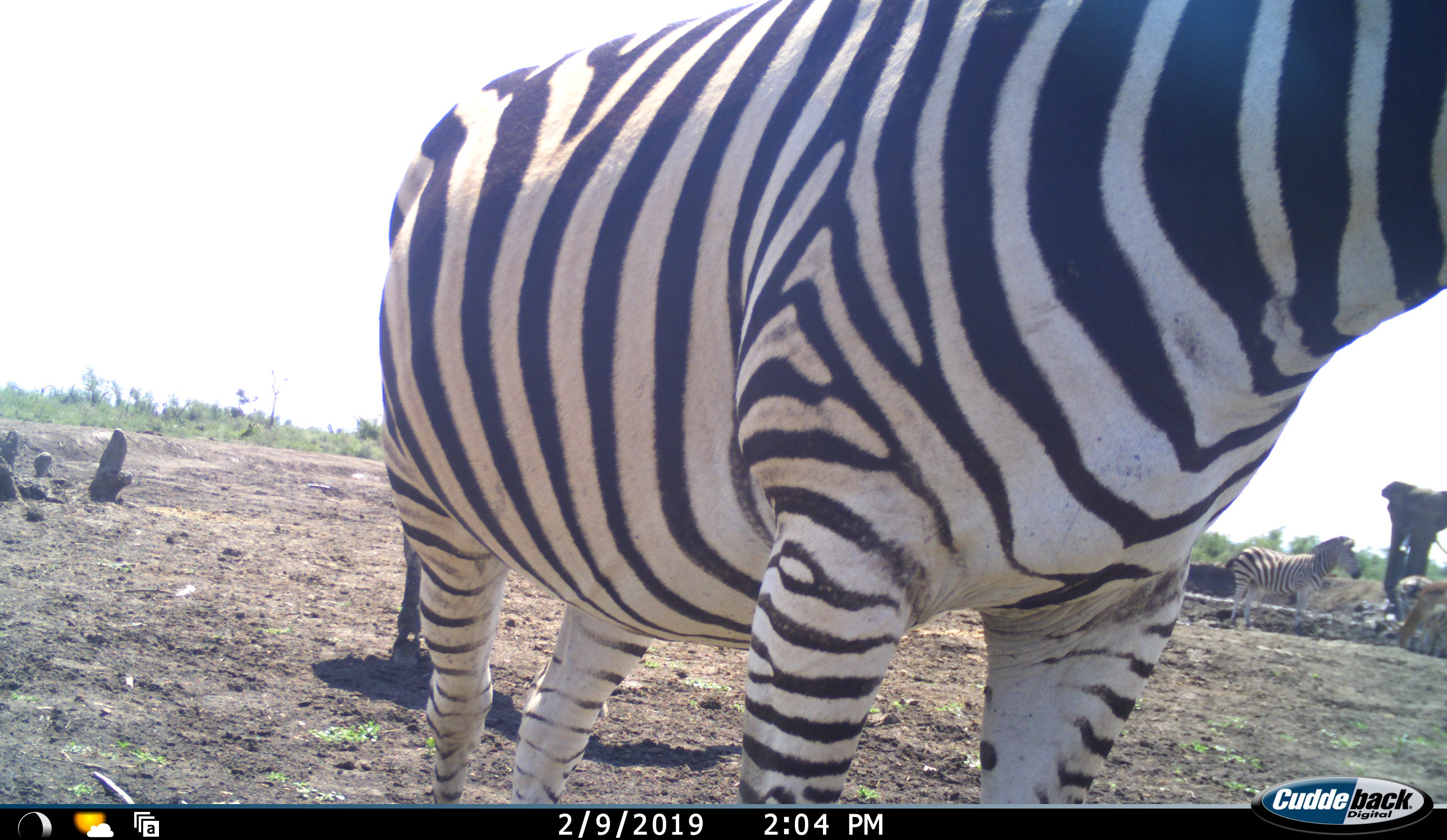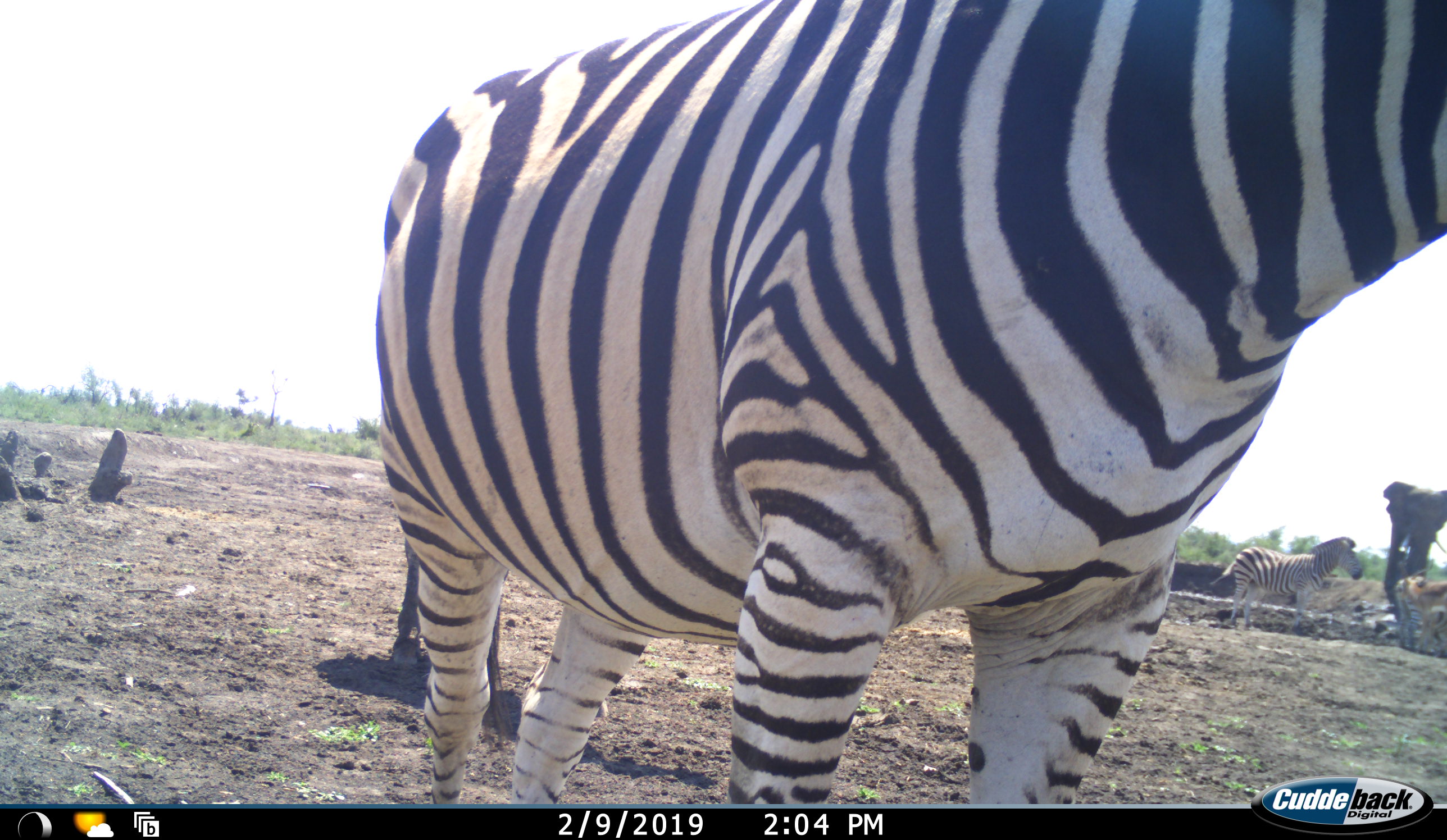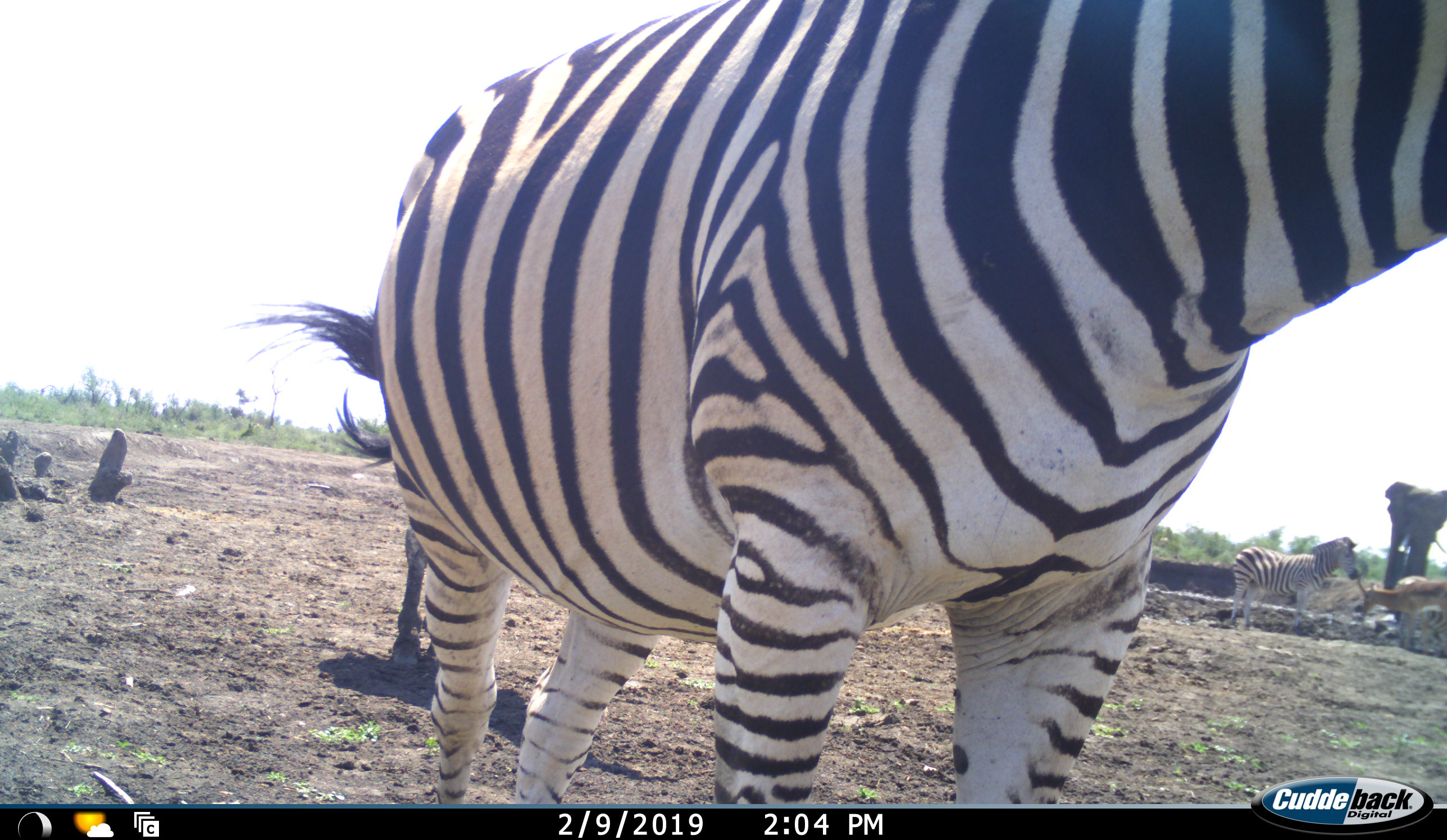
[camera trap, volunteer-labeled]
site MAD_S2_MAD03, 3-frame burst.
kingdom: Animalia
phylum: Chordata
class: Mammalia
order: Proboscidea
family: Elephantidae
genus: Loxodonta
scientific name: Loxodonta africana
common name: african bush elephant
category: elephant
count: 1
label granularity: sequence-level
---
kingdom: Animalia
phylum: Chordata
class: Mammalia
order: Artiodactyla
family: Bovidae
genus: Aepyceros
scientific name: Aepyceros melampus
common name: impala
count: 1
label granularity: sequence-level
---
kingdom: Animalia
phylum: Chordata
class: Mammalia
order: Perissodactyla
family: Equidae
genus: Equus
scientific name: Equus quagga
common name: plains zebra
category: zebraplains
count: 3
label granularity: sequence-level